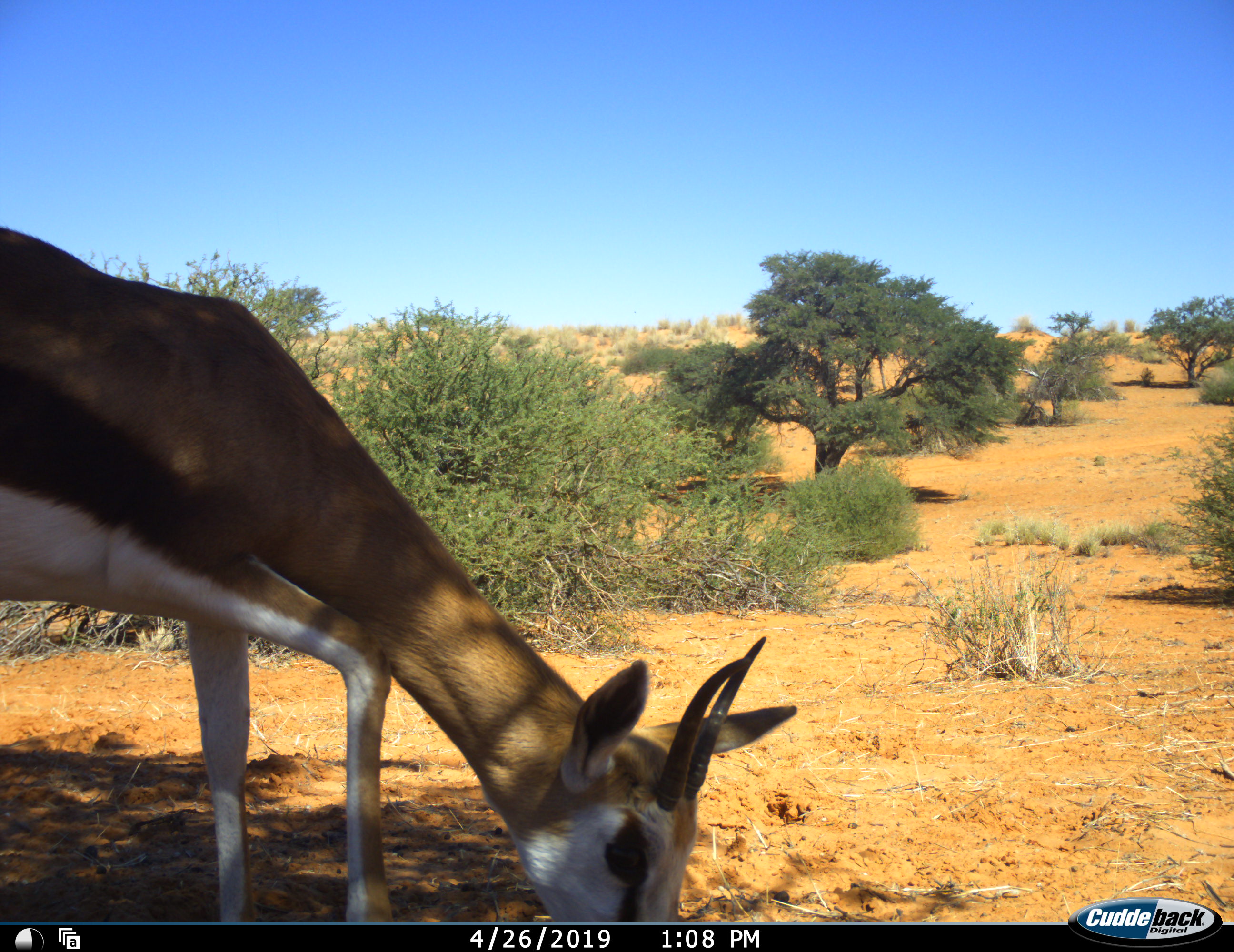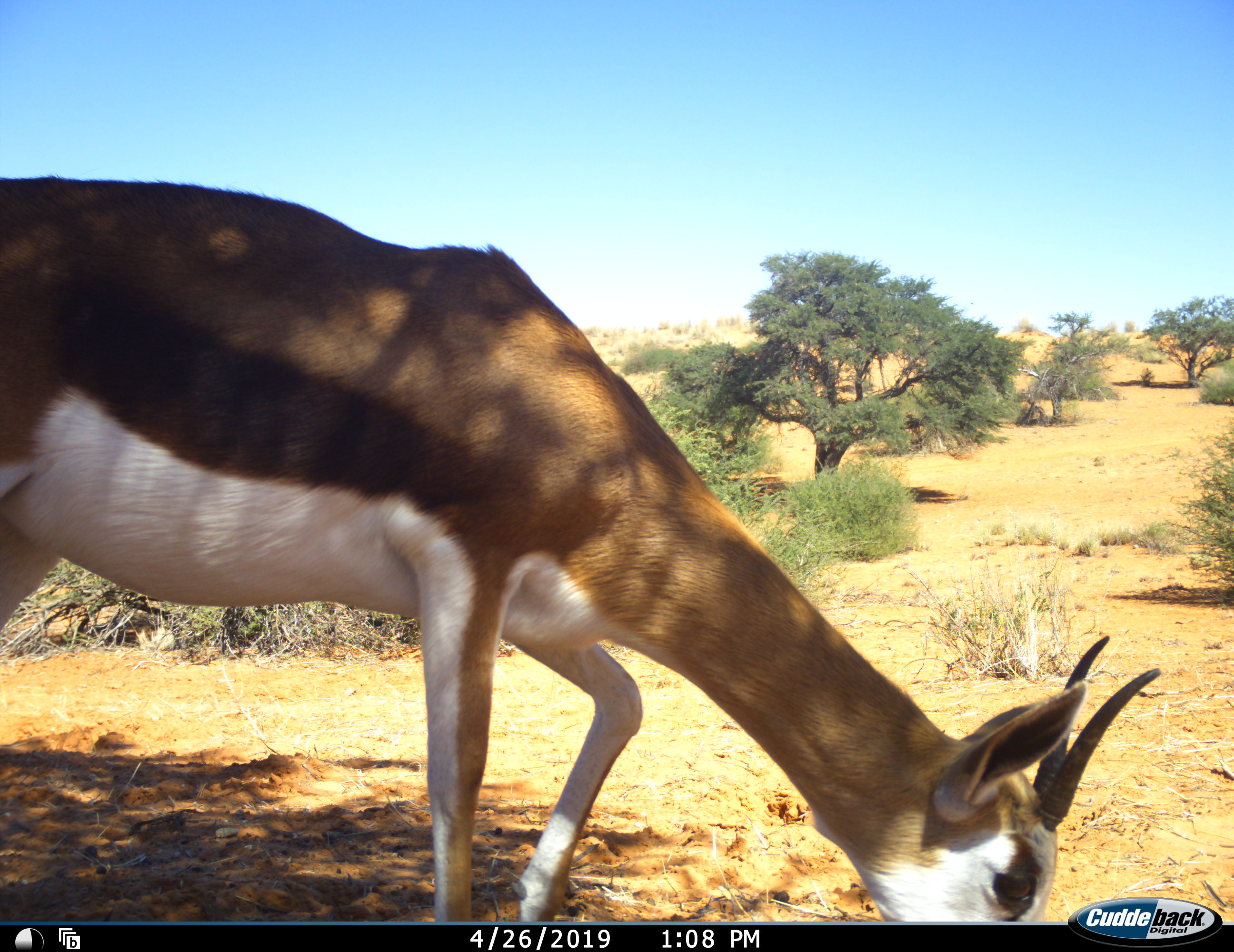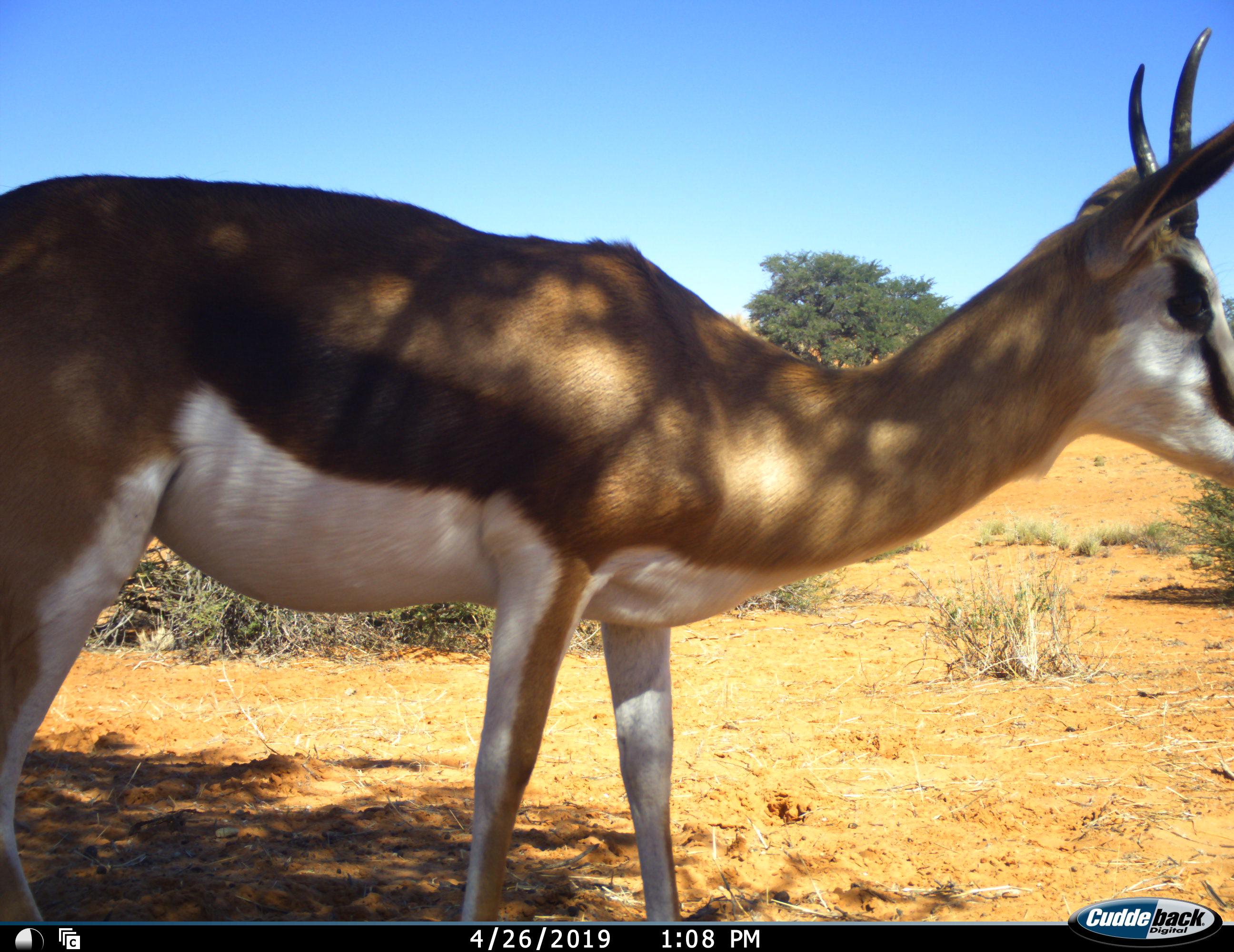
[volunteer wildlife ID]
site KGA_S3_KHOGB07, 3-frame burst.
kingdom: Animalia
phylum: Chordata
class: Mammalia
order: Artiodactyla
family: Bovidae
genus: Antidorcas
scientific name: Antidorcas marsupialis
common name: springbok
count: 1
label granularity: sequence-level